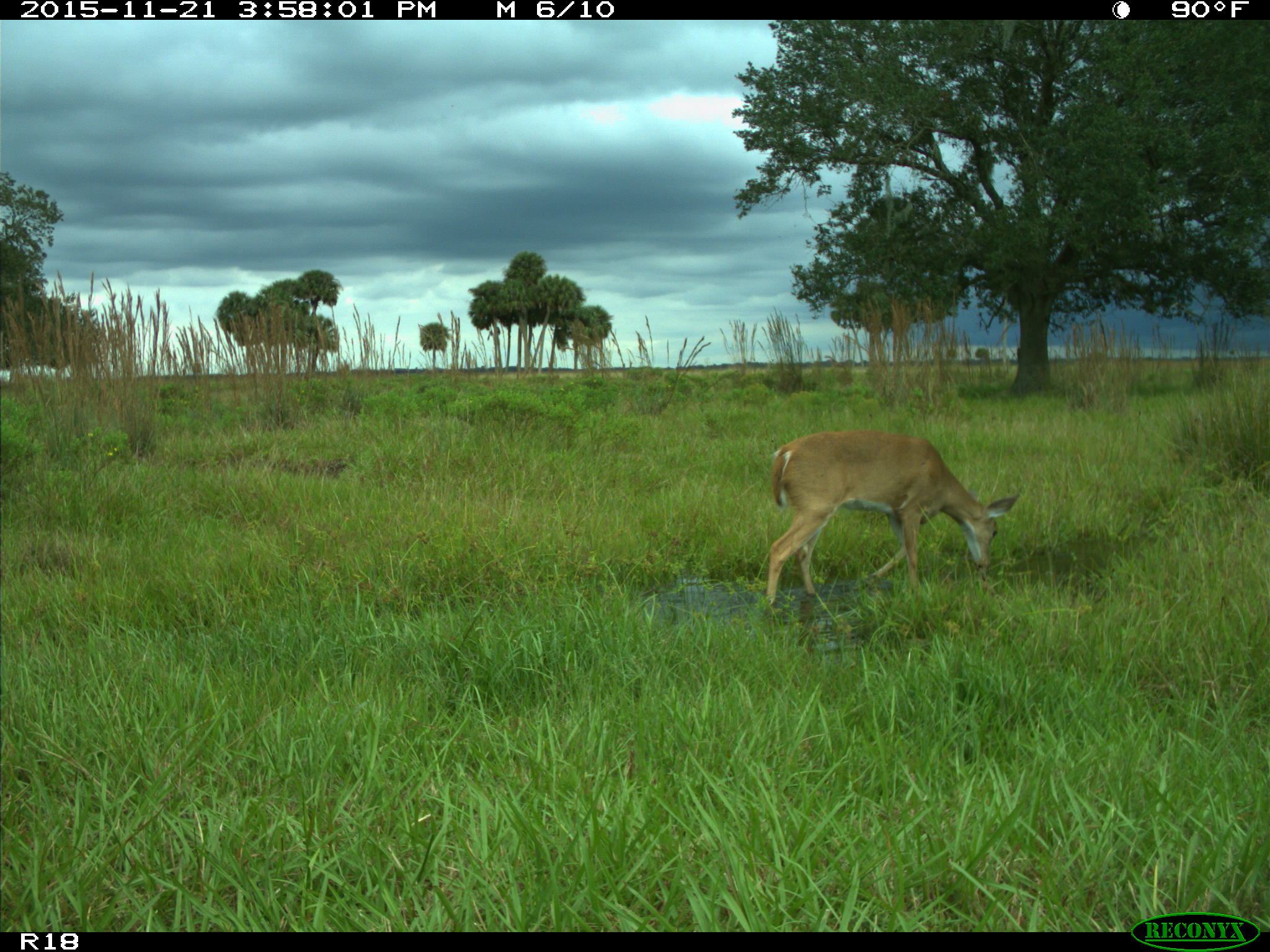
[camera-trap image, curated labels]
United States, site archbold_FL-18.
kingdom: Animalia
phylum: Chordata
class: Mammalia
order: Artiodactyla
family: Cervidae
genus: Odocoileus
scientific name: Odocoileus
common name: deer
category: unidentified deer